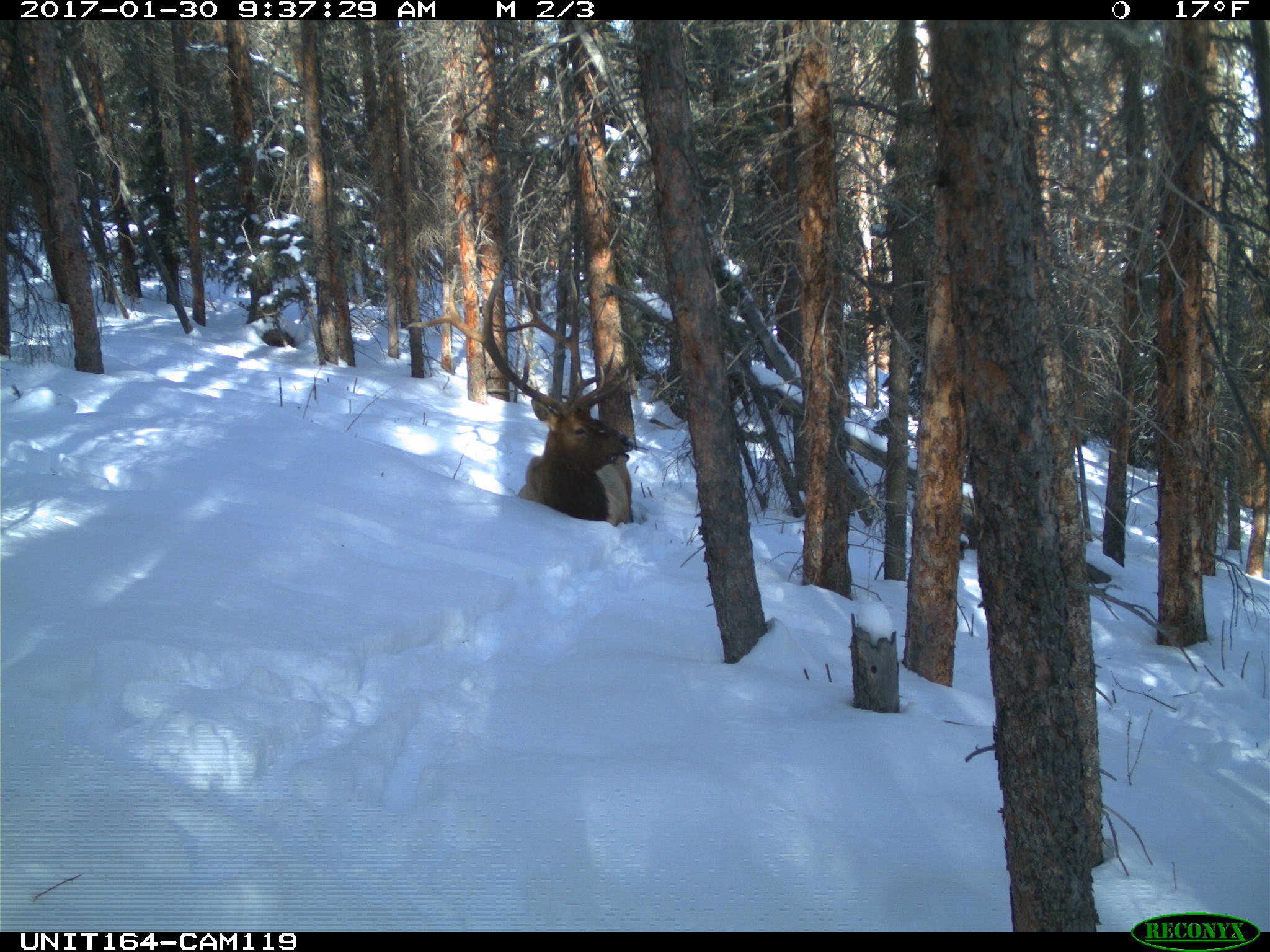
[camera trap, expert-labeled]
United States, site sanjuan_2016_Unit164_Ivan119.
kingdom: Animalia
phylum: Chordata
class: Mammalia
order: Artiodactyla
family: Cervidae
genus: Cervus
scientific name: Cervus elaphus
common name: red deer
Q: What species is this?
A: Cervus elaphus (red deer).